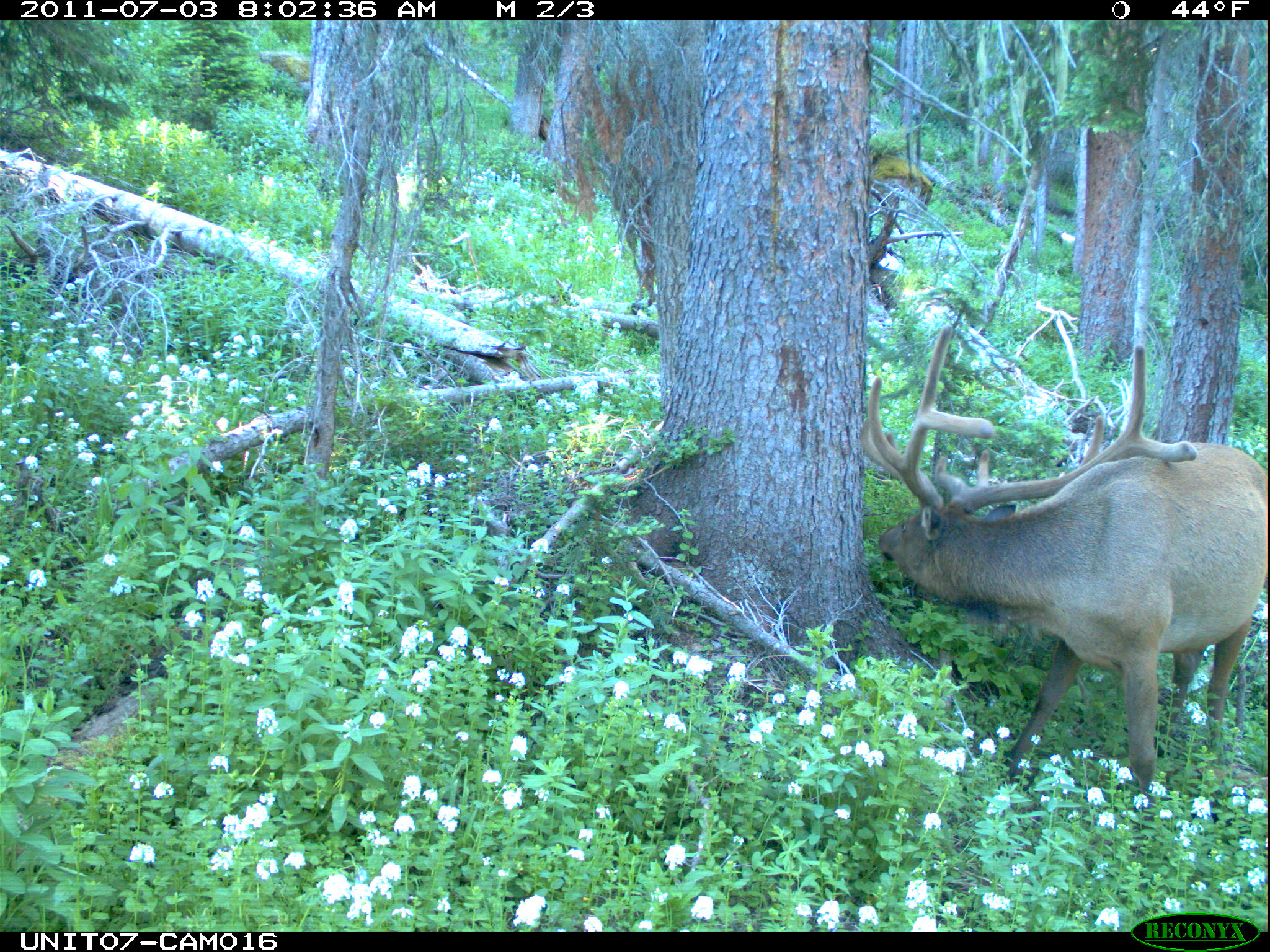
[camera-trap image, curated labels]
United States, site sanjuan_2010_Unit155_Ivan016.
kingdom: Animalia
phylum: Chordata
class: Mammalia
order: Artiodactyla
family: Cervidae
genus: Cervus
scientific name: Cervus elaphus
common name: red deer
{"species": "Cervus elaphus (red deer)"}